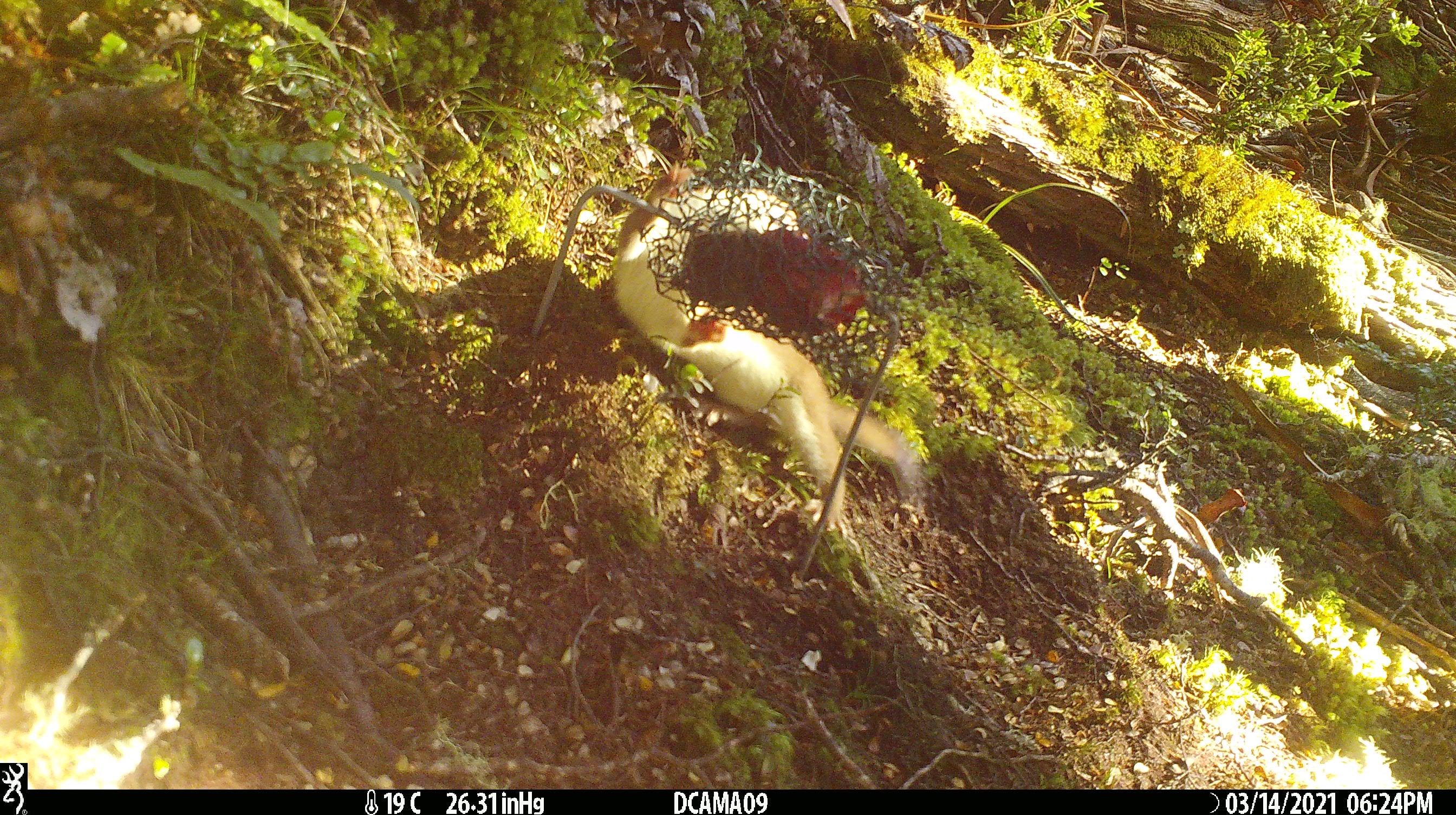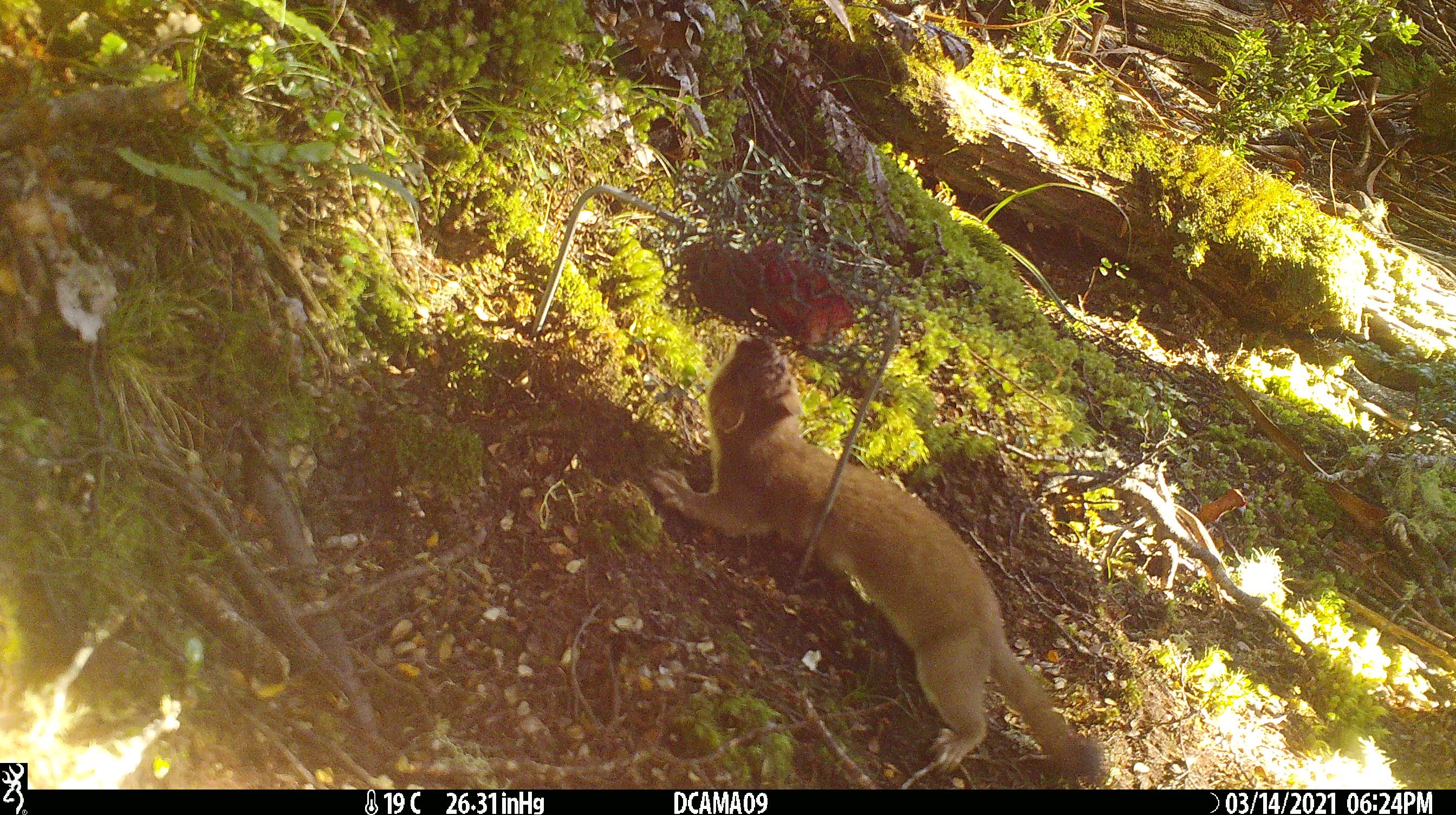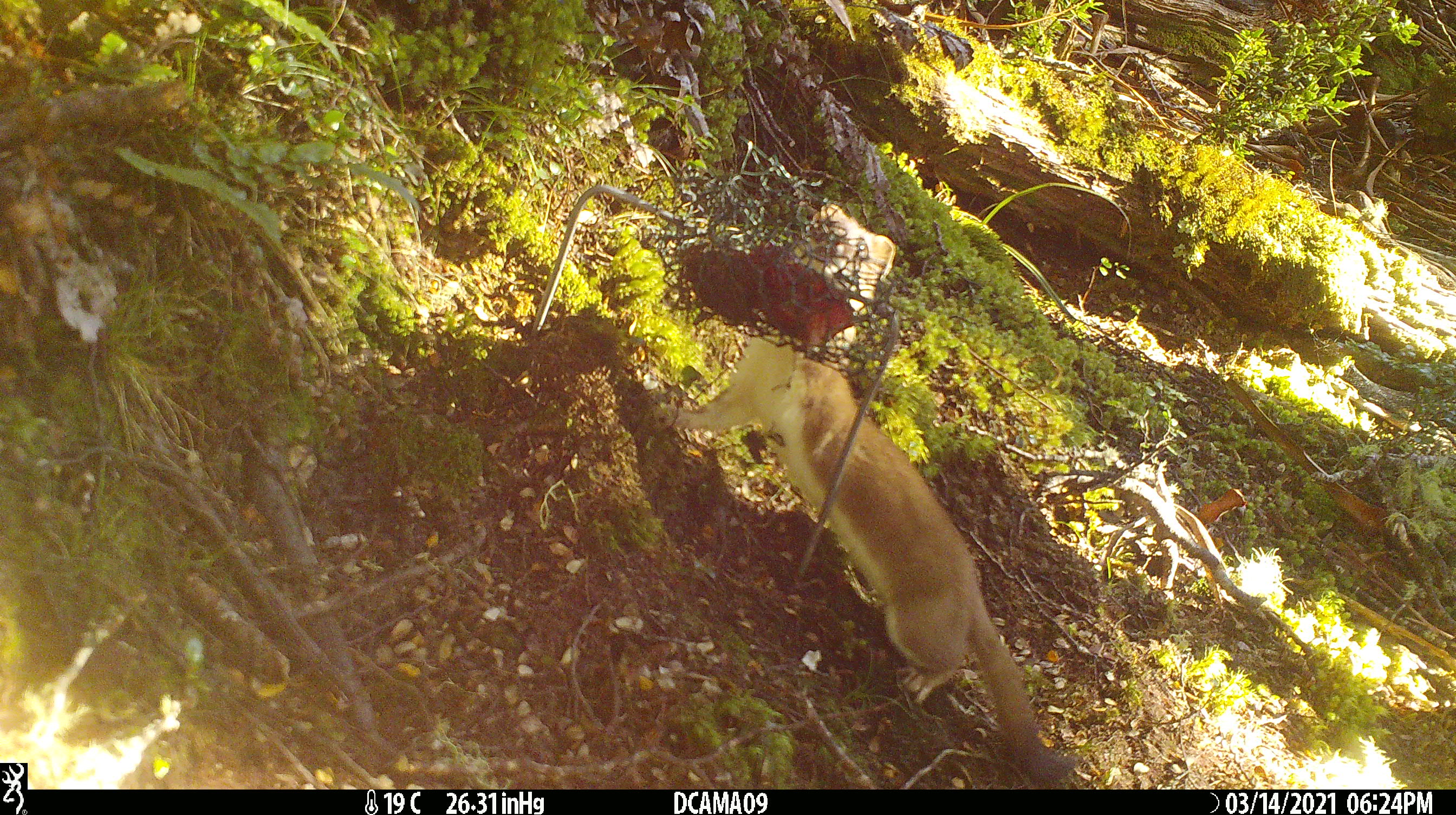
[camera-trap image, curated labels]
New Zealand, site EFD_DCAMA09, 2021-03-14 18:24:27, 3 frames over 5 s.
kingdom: Animalia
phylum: Chordata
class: Mammalia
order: Carnivora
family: Mustelidae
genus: Mustela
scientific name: Mustela erminea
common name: stoat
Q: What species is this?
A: Stoat (Mustela erminea).